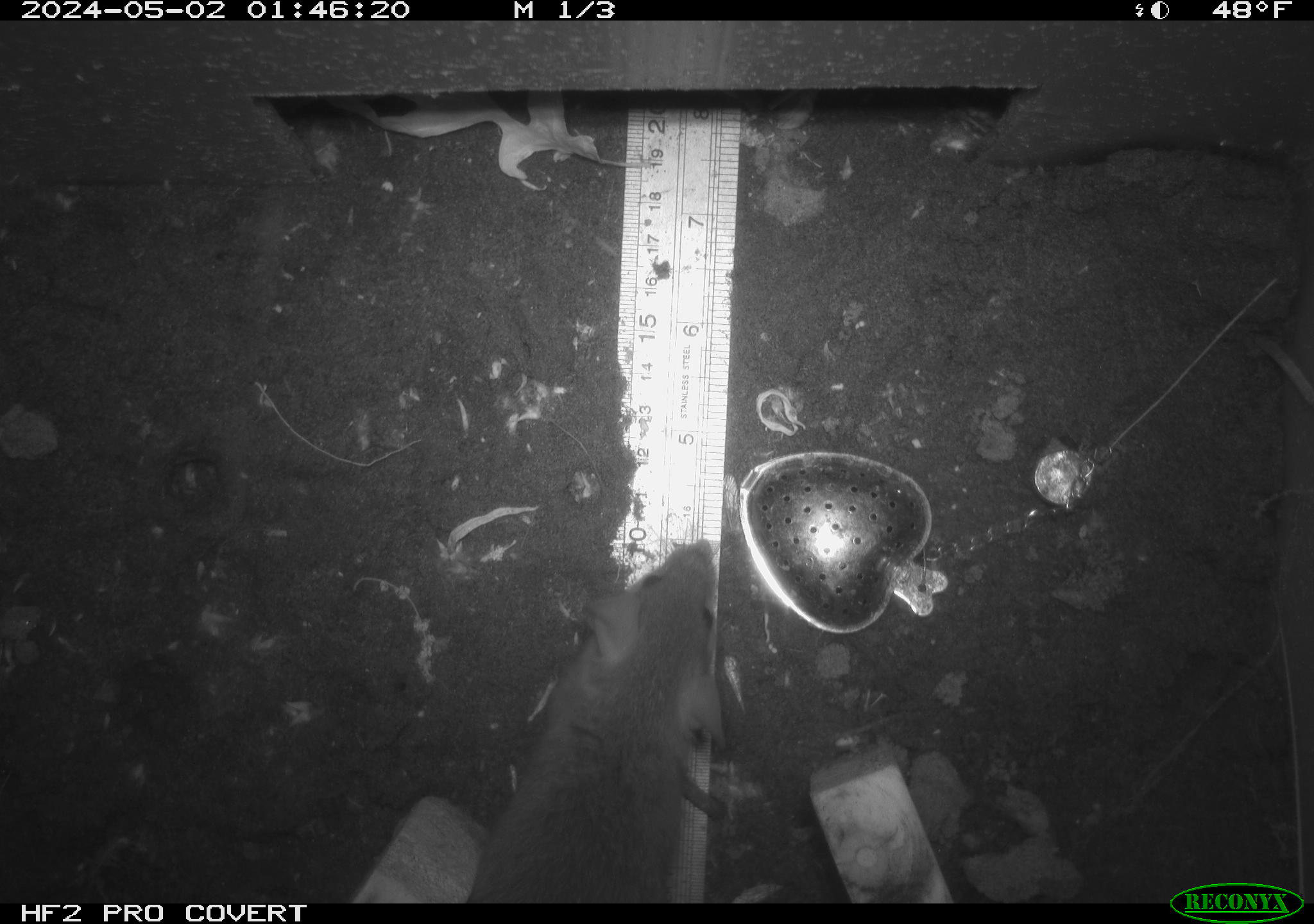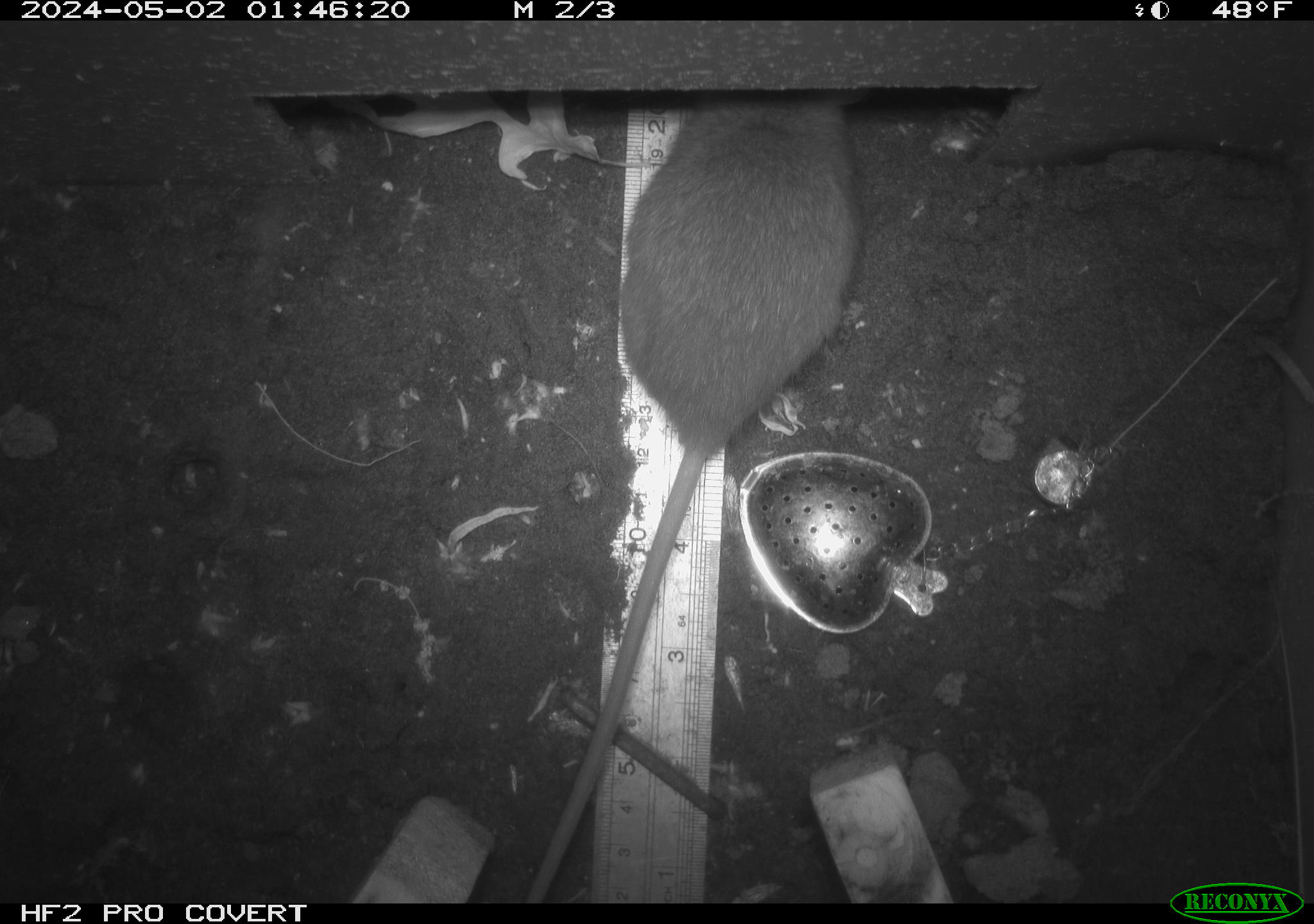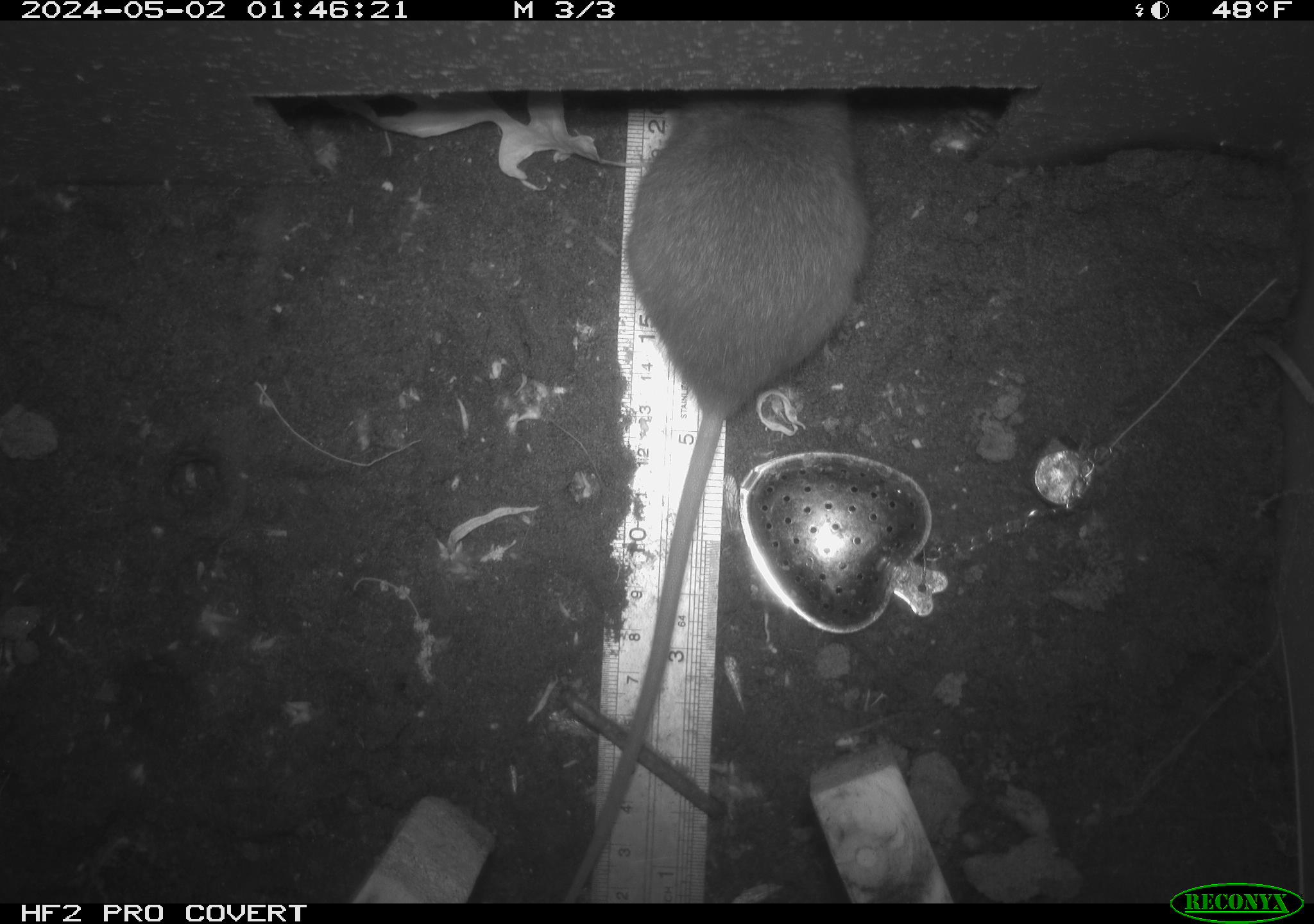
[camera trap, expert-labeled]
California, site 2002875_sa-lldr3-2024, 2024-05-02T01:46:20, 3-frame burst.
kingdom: Animalia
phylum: Chordata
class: Mammalia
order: Rodentia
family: Muridae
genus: Rattus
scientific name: Rattus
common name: rat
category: rattus species